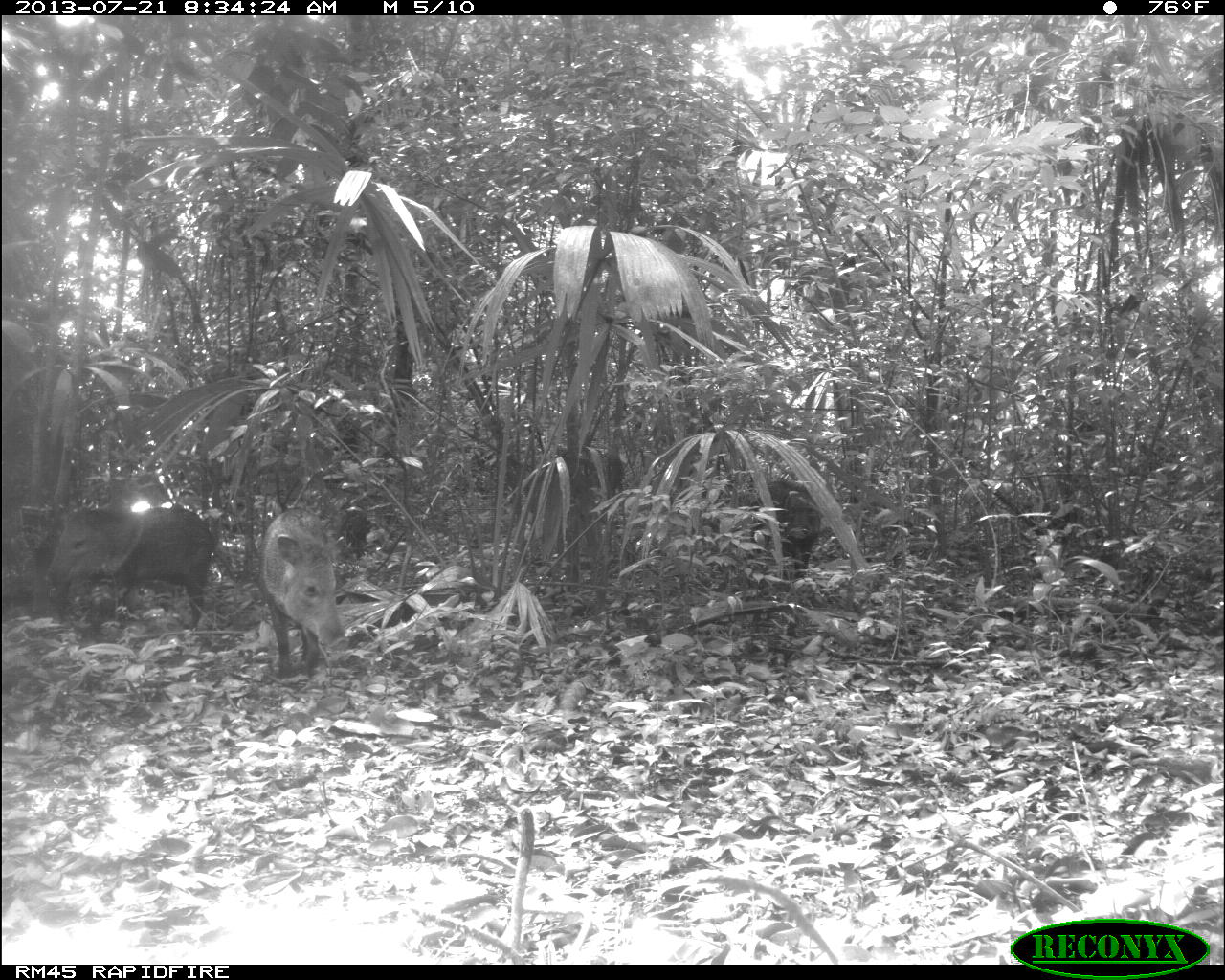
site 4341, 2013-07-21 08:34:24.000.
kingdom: Animalia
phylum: Chordata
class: Mammalia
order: Artiodactyla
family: Tayassuidae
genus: Pecari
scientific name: Pecari tajacu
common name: collared peccary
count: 2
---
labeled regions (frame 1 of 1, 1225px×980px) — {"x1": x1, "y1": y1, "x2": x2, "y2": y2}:
pecari tajacu: {"x1": 40, "y1": 502, "x2": 217, "y2": 629}; {"x1": 250, "y1": 502, "x2": 350, "y2": 674}; {"x1": 778, "y1": 488, "x2": 823, "y2": 577}